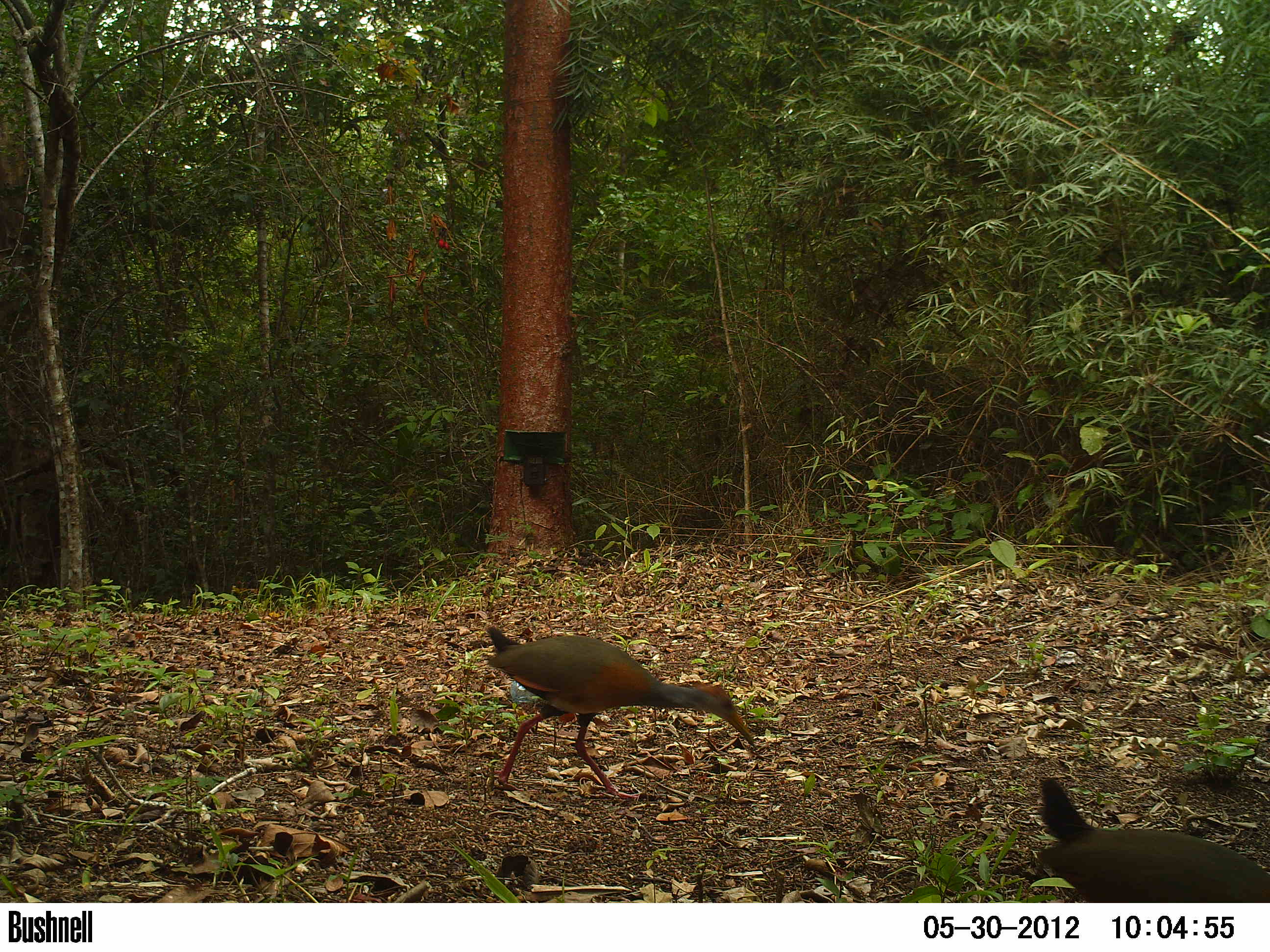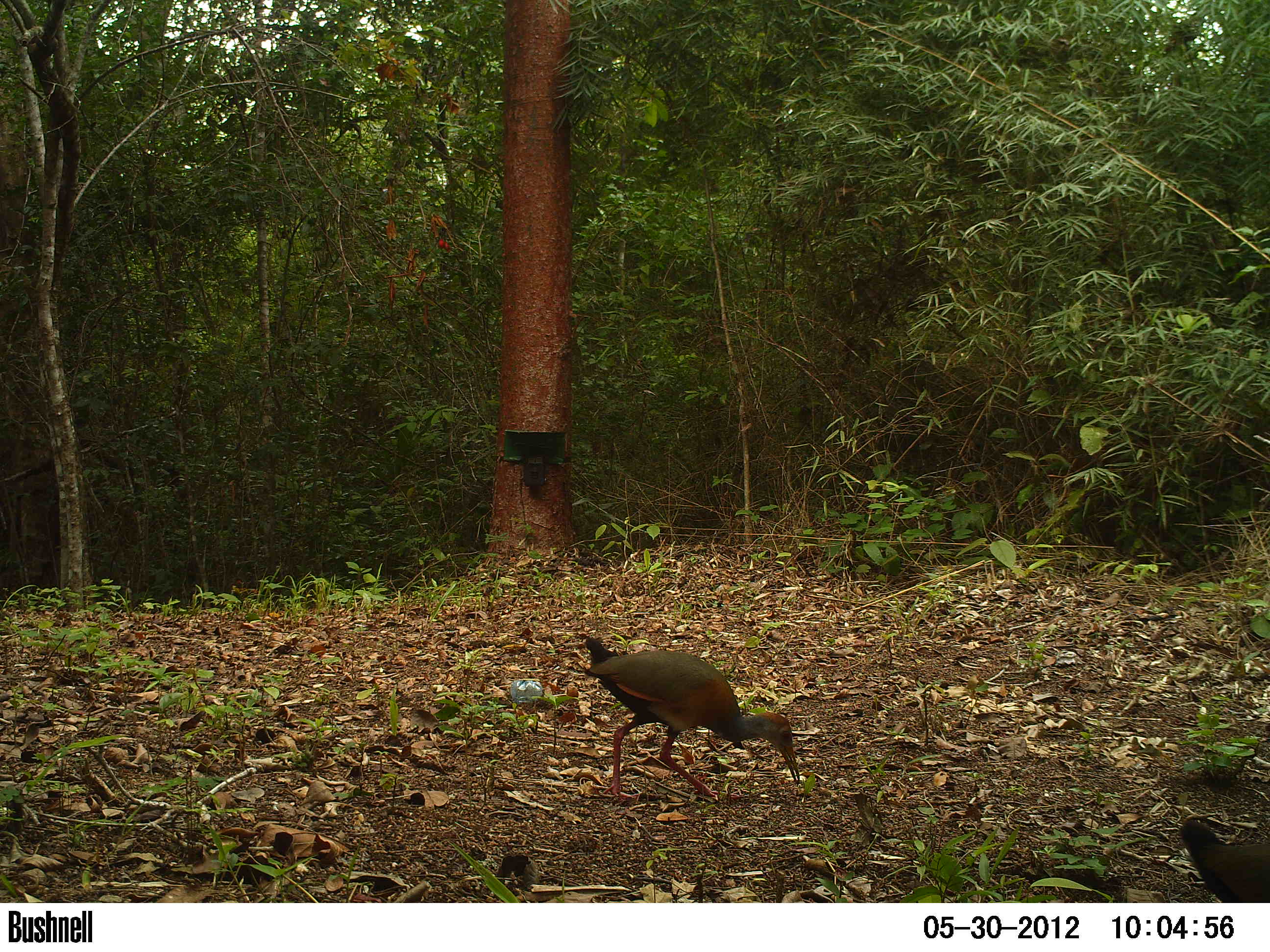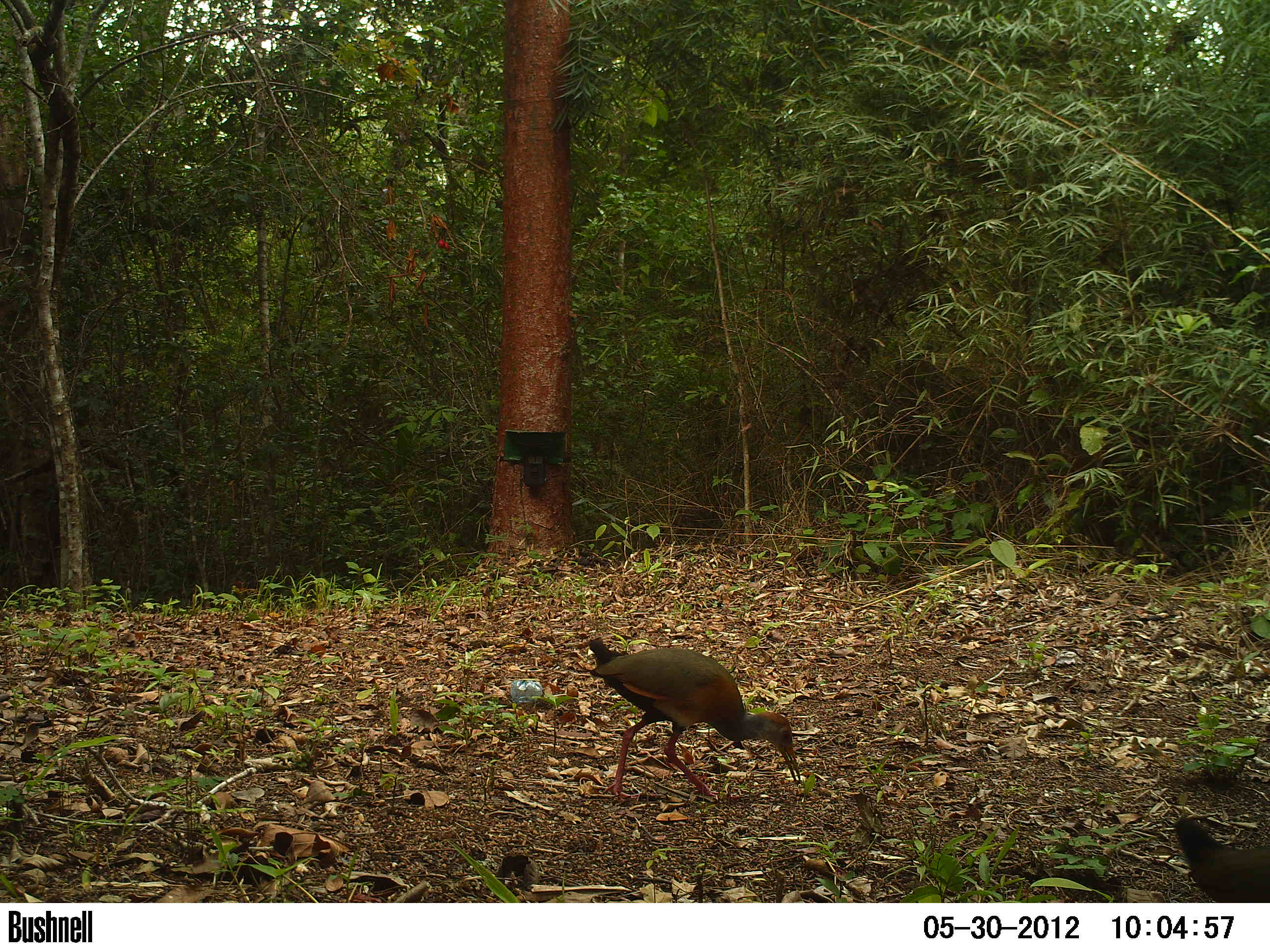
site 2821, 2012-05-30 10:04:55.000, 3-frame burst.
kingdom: Animalia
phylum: Chordata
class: Aves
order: Gruiformes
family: Rallidae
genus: Aramides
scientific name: Aramides cajaneus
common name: gray-cowled wood-rail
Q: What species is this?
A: Aramides cajaneus (gray-cowled wood-rail).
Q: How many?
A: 2.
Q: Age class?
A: Adult.